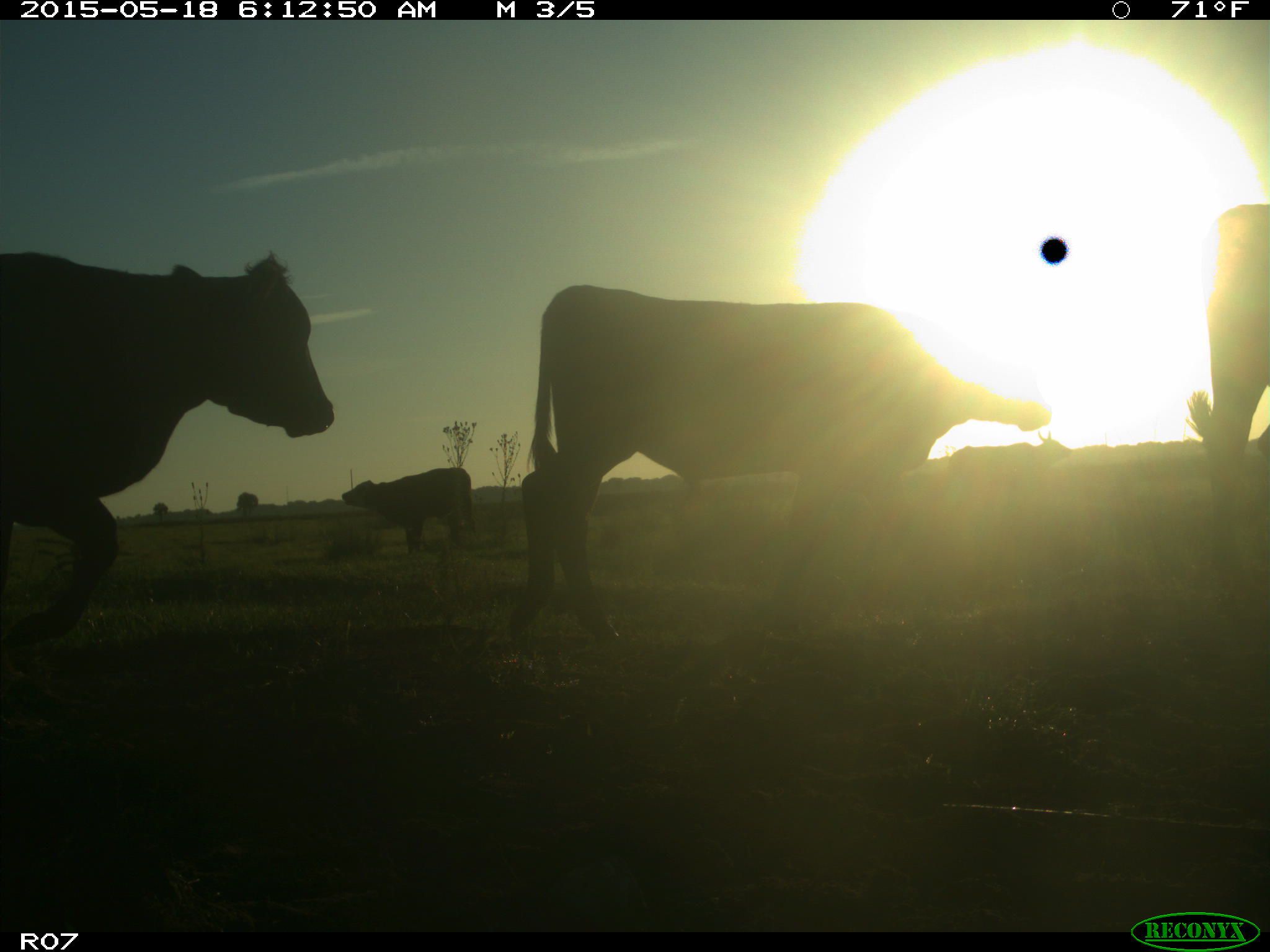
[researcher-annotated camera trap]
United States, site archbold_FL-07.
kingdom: Animalia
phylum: Chordata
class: Mammalia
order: Artiodactyla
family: Bovidae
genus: Bos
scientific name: Bos taurus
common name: domestic cow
Bos taurus (domestic cow).